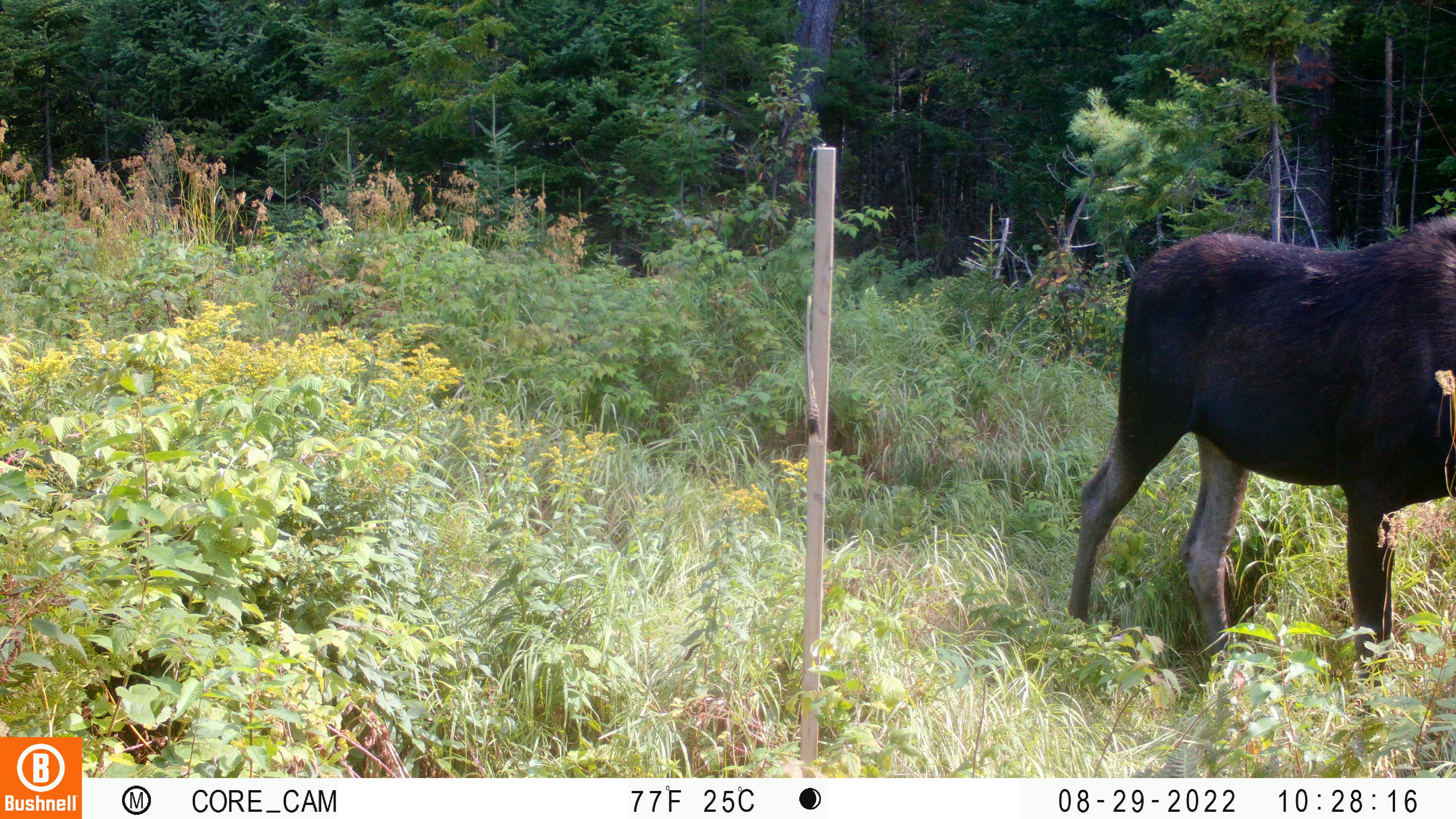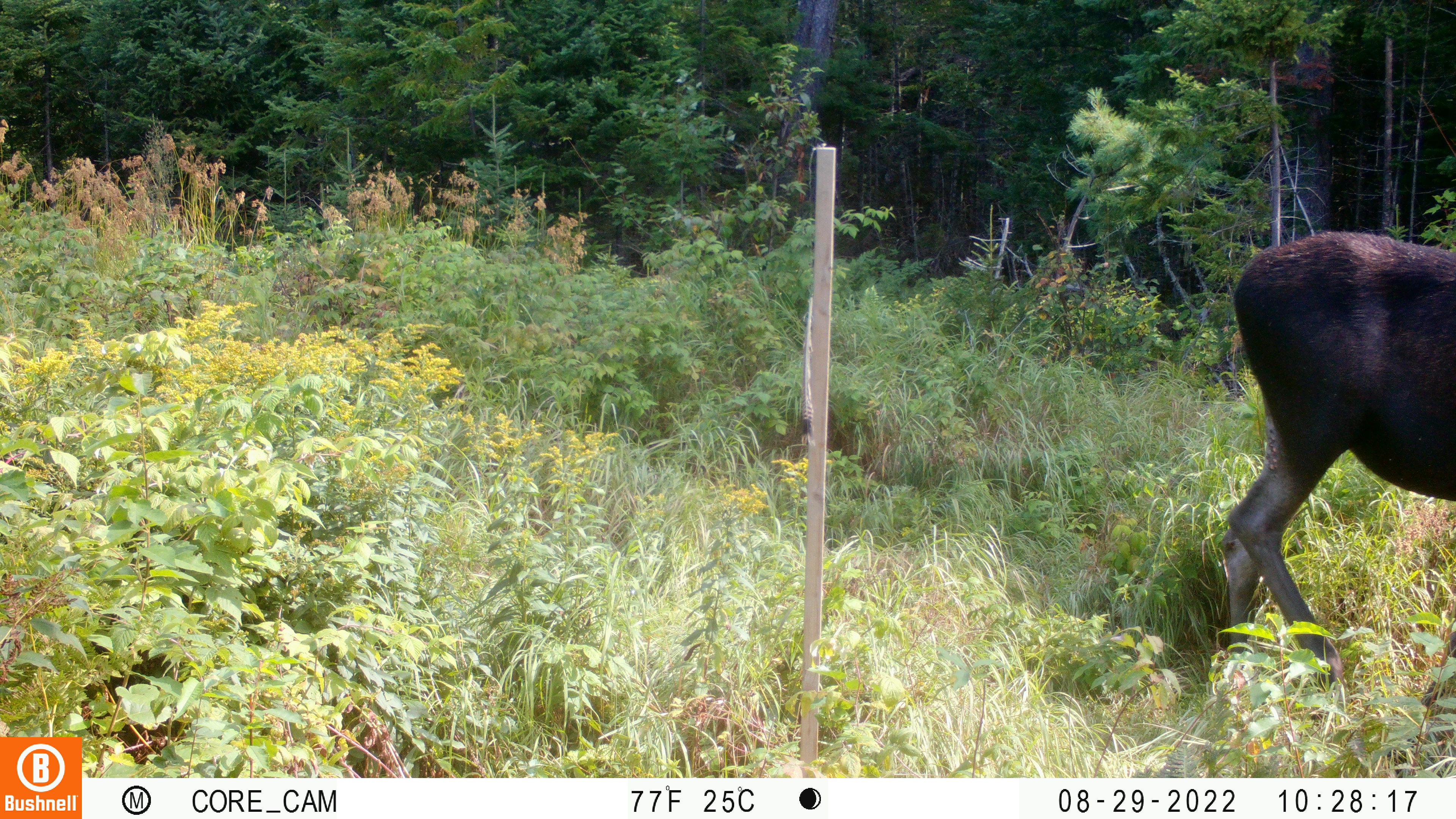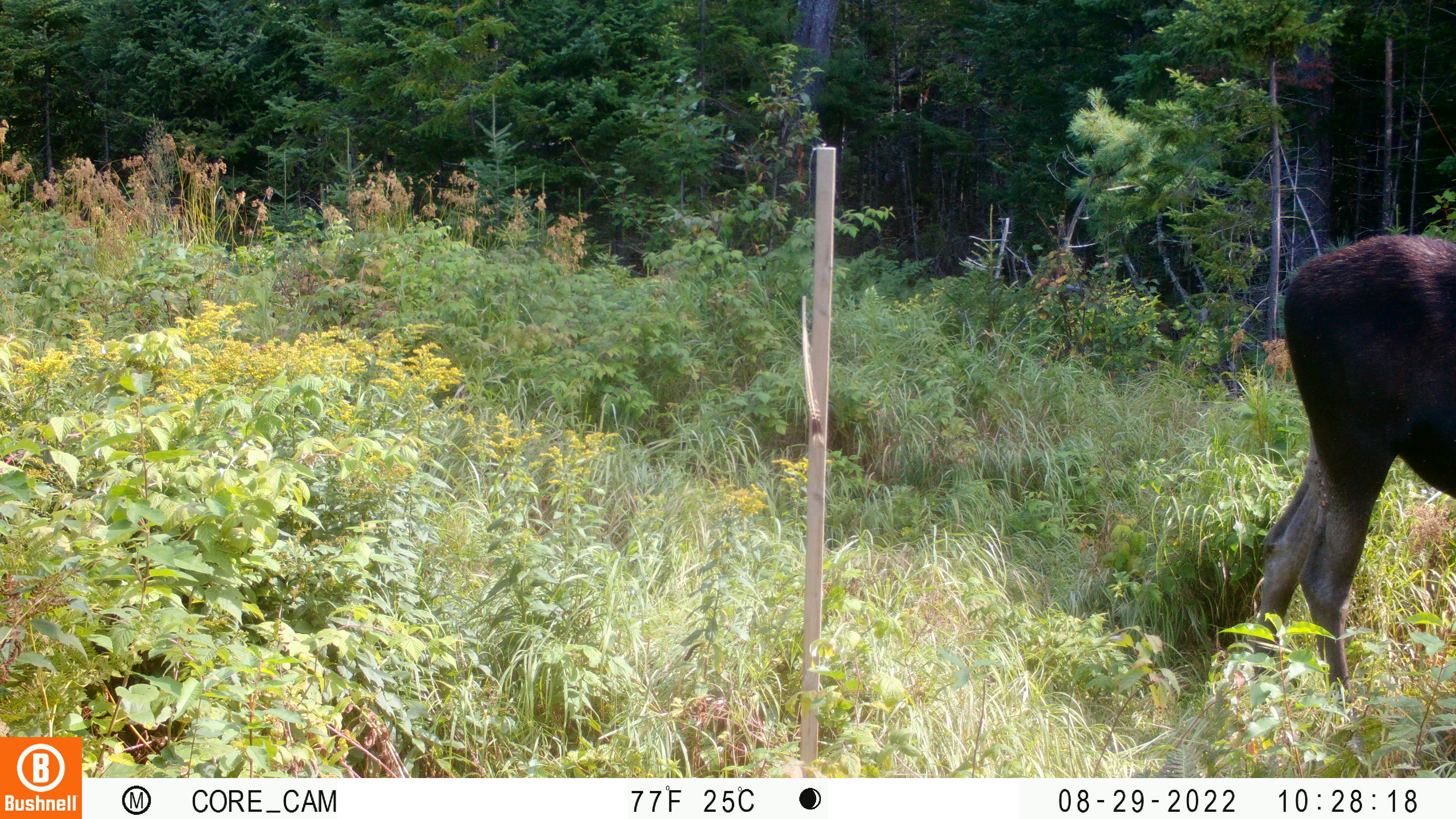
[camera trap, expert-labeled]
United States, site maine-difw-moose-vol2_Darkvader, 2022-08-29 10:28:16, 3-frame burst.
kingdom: Animalia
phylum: Chordata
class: Mammalia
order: Artiodactyla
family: Cervidae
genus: Alces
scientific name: Alces alces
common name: moose